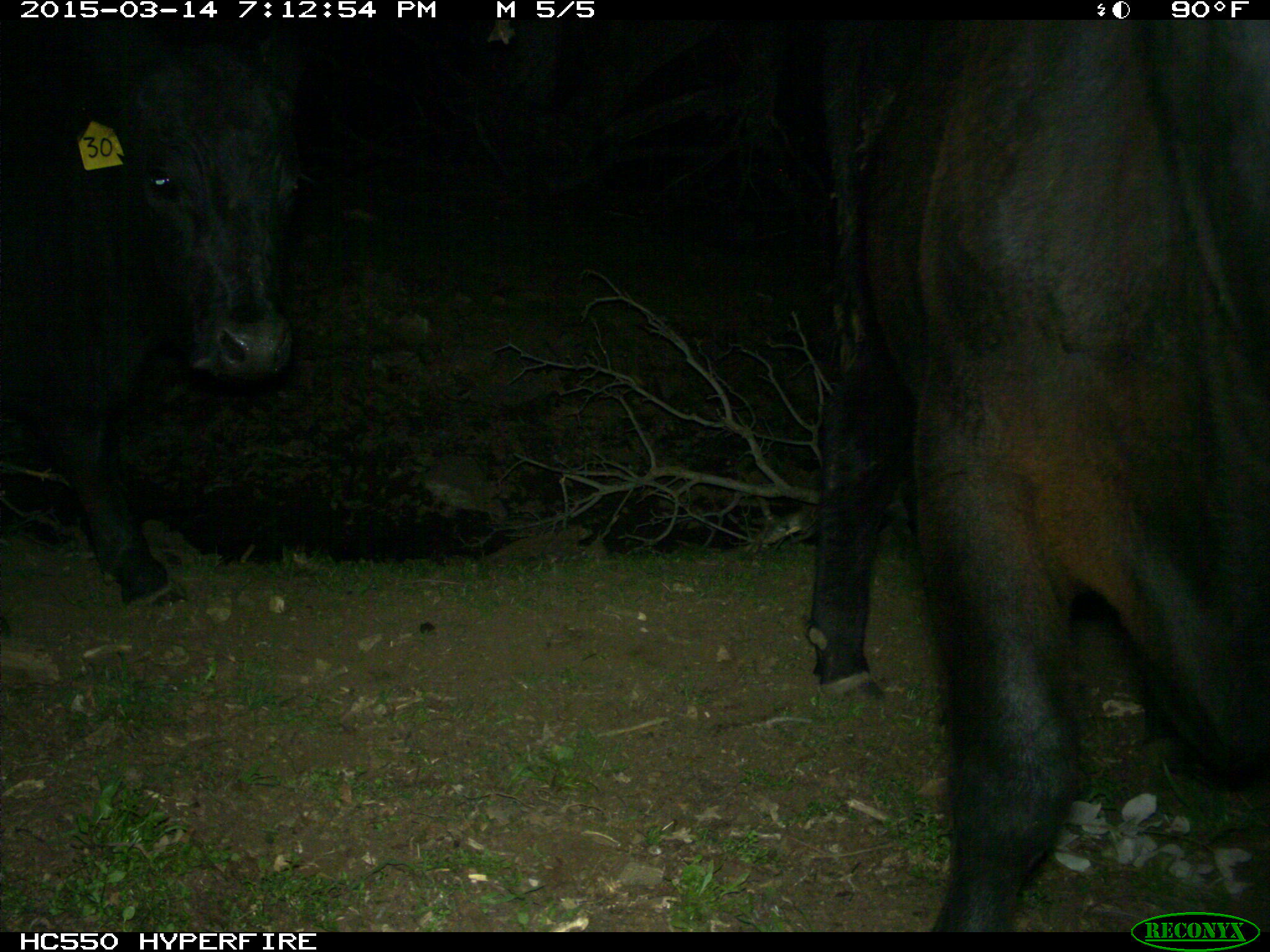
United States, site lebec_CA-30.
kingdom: Animalia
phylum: Chordata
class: Mammalia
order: Artiodactyla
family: Bovidae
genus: Bos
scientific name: Bos taurus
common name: domestic cow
Bos taurus (domestic cow).